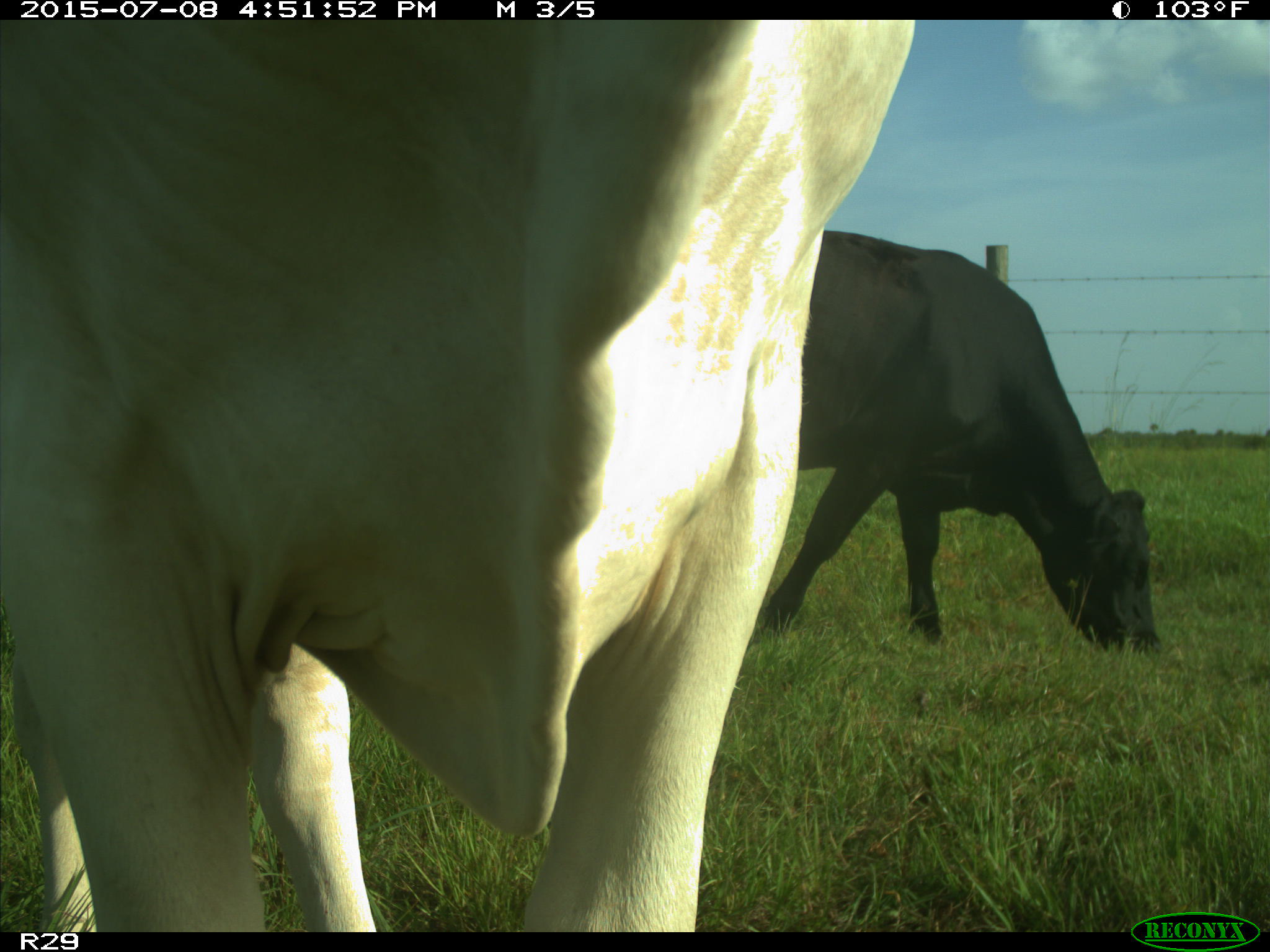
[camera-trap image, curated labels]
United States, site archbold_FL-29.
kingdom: Animalia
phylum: Chordata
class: Mammalia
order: Artiodactyla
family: Bovidae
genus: Bos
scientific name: Bos taurus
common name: domestic cow